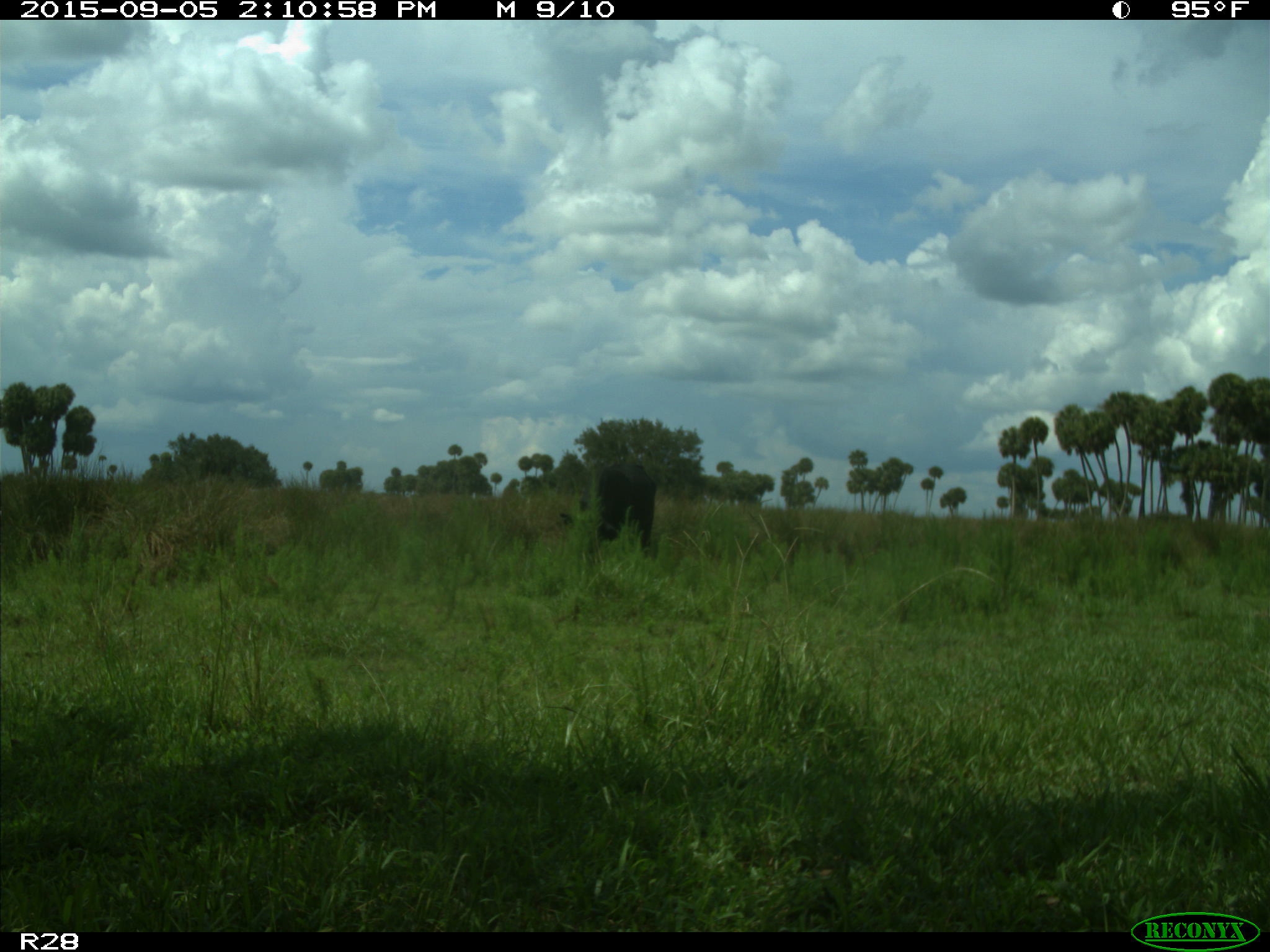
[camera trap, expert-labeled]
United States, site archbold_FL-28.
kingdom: Animalia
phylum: Chordata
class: Mammalia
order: Artiodactyla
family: Bovidae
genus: Bos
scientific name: Bos taurus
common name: domestic cow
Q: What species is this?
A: Bos taurus (domestic cow).